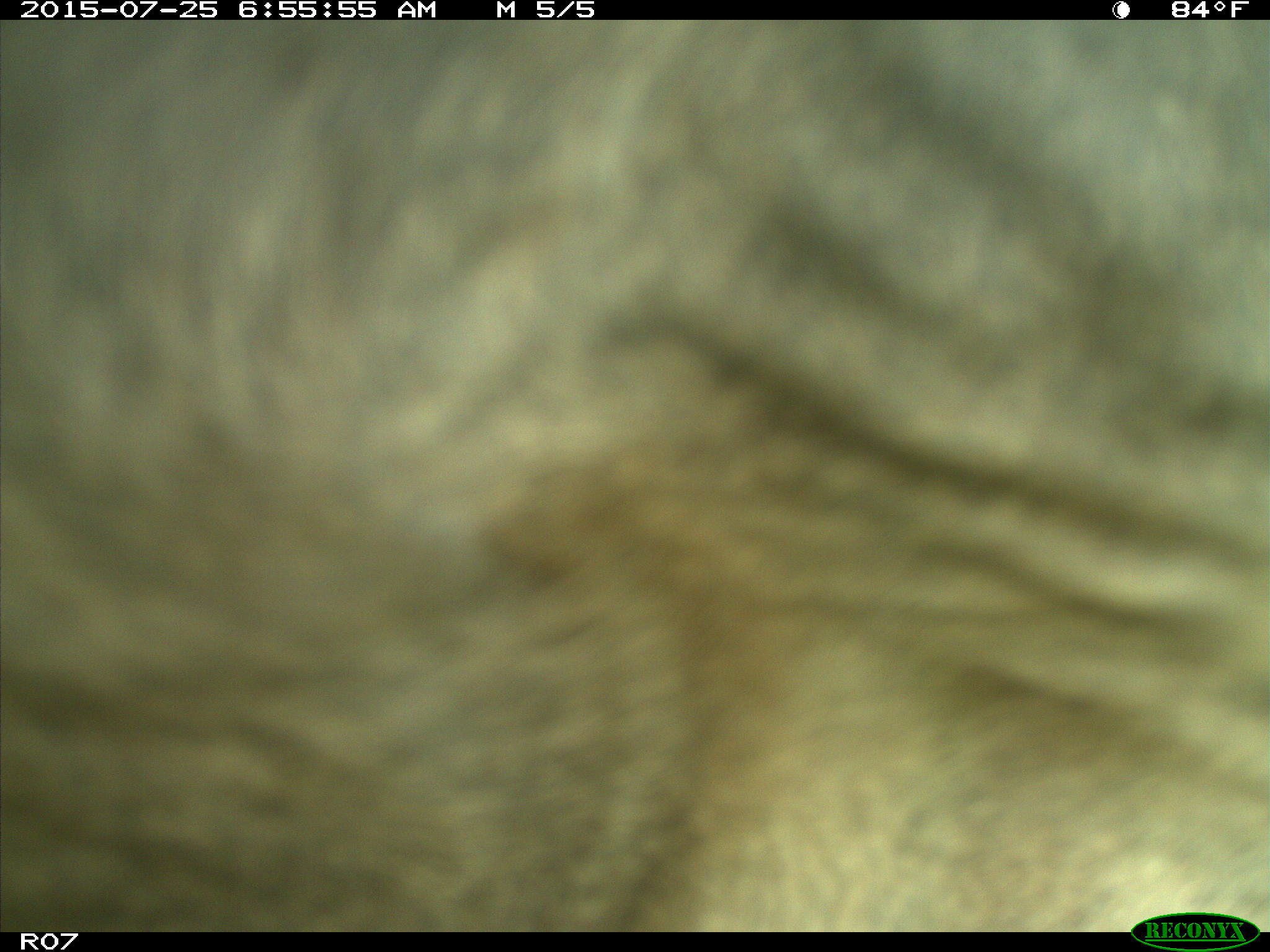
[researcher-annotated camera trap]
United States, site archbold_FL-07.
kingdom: Animalia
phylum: Chordata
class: Mammalia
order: Artiodactyla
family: Bovidae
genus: Bos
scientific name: Bos taurus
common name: domestic cow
Bos taurus (domestic cow).